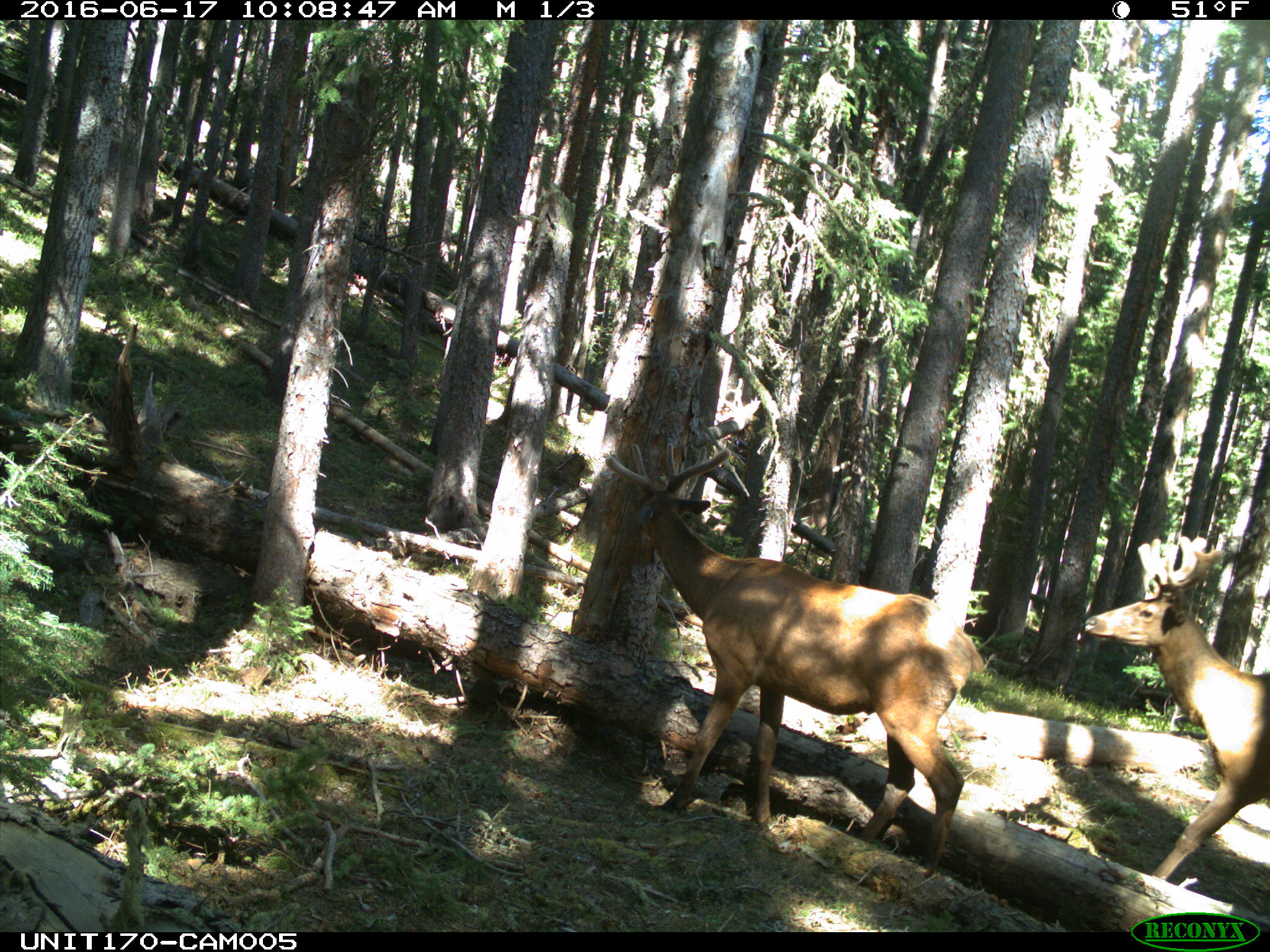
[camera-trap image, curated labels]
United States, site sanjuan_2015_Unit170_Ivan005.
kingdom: Animalia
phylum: Chordata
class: Mammalia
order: Artiodactyla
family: Cervidae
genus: Cervus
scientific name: Cervus elaphus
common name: red deer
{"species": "Cervus elaphus (red deer)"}